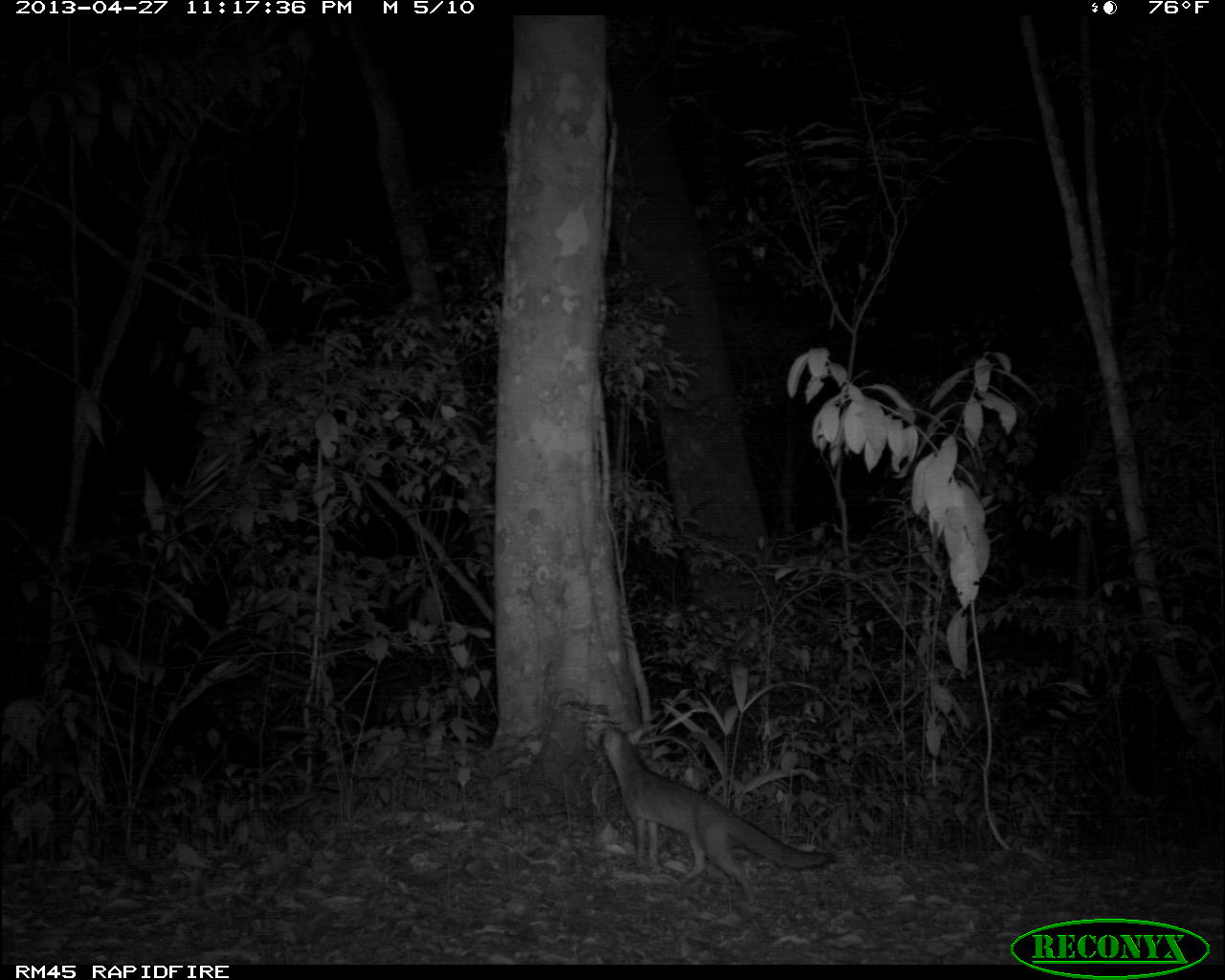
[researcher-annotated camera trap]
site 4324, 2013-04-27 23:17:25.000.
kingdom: Animalia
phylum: Chordata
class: Mammalia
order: Carnivora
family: Canidae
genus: Urocyon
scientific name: Urocyon cinereoargenteus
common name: gray fox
Urocyon cinereoargenteus (gray fox), count 1.